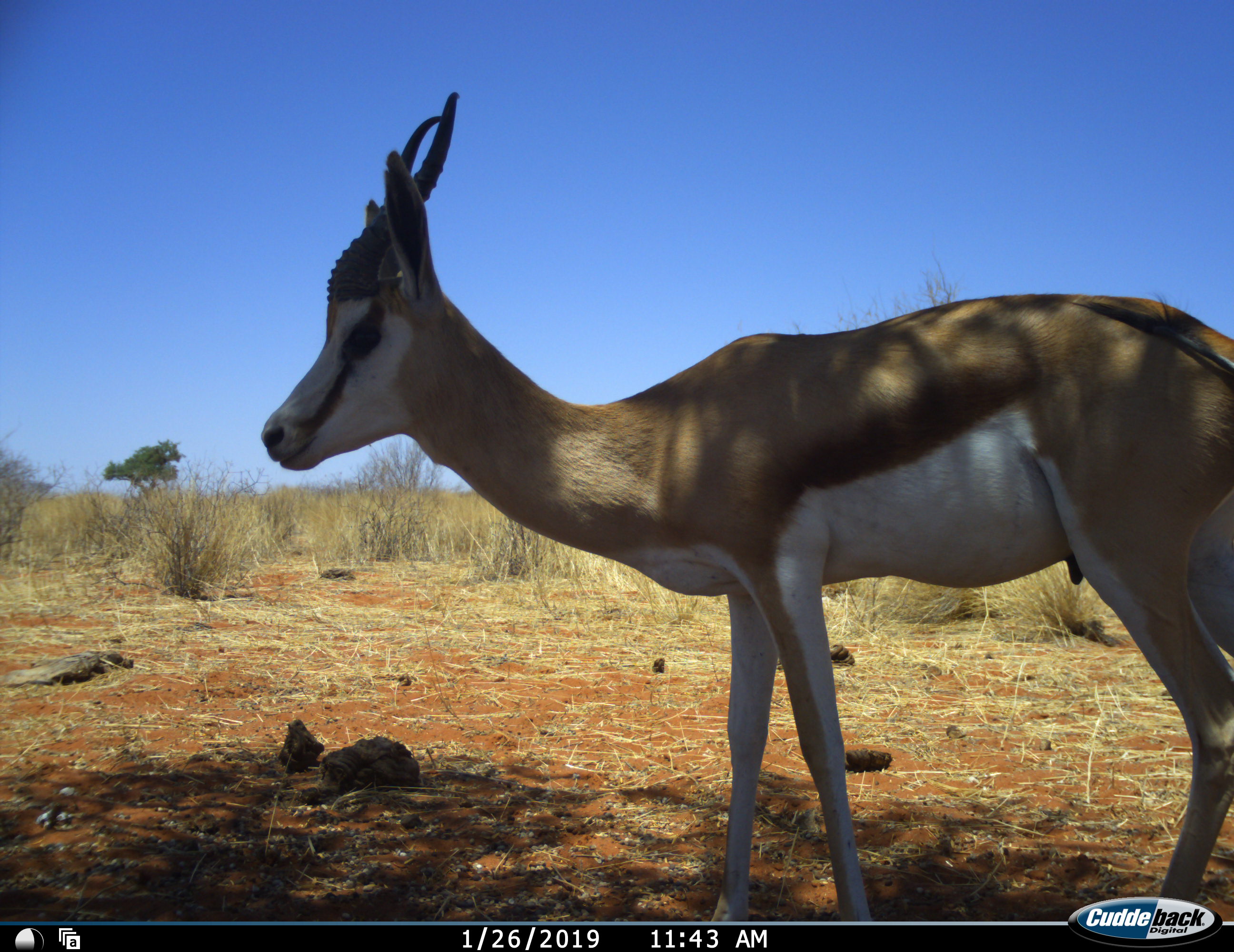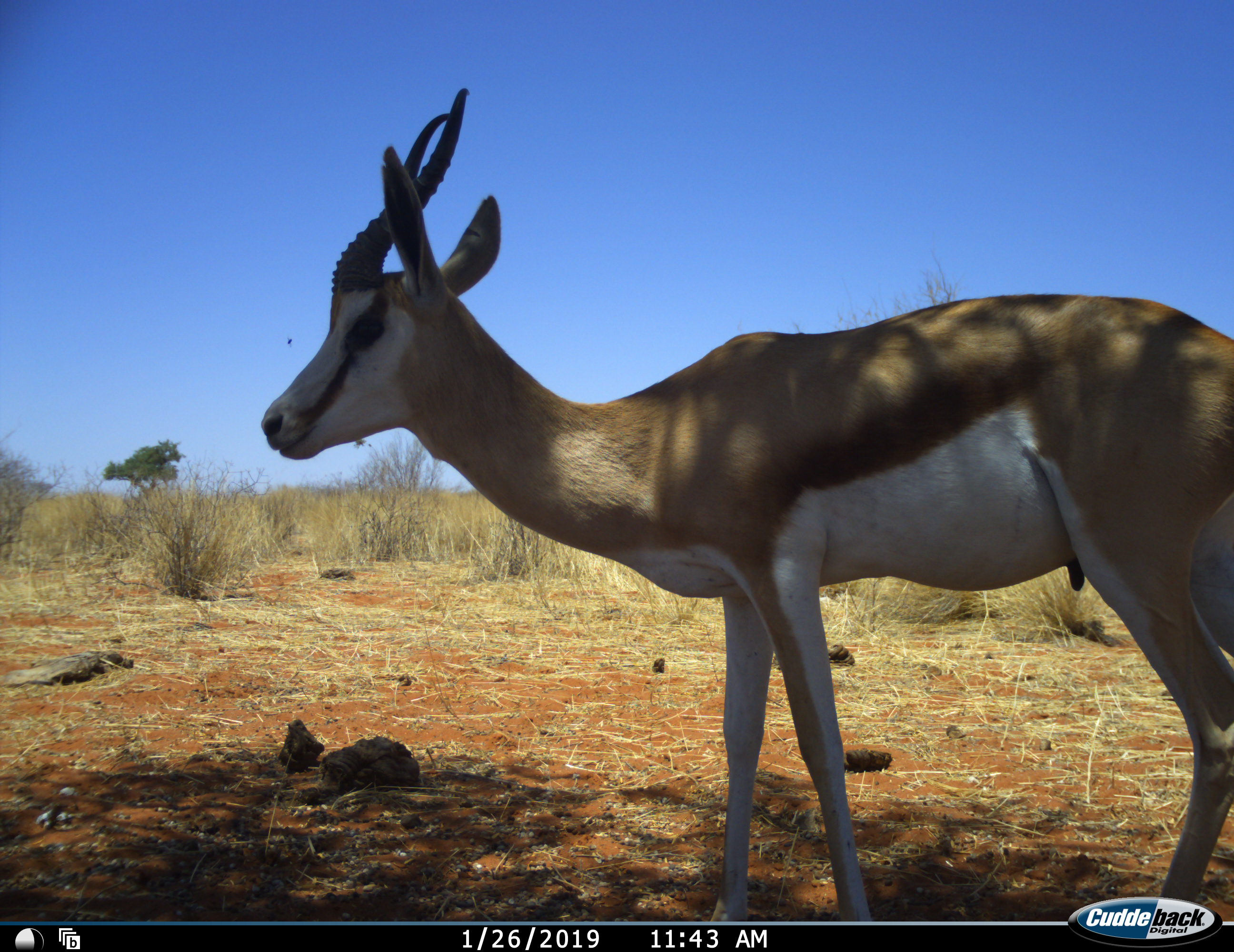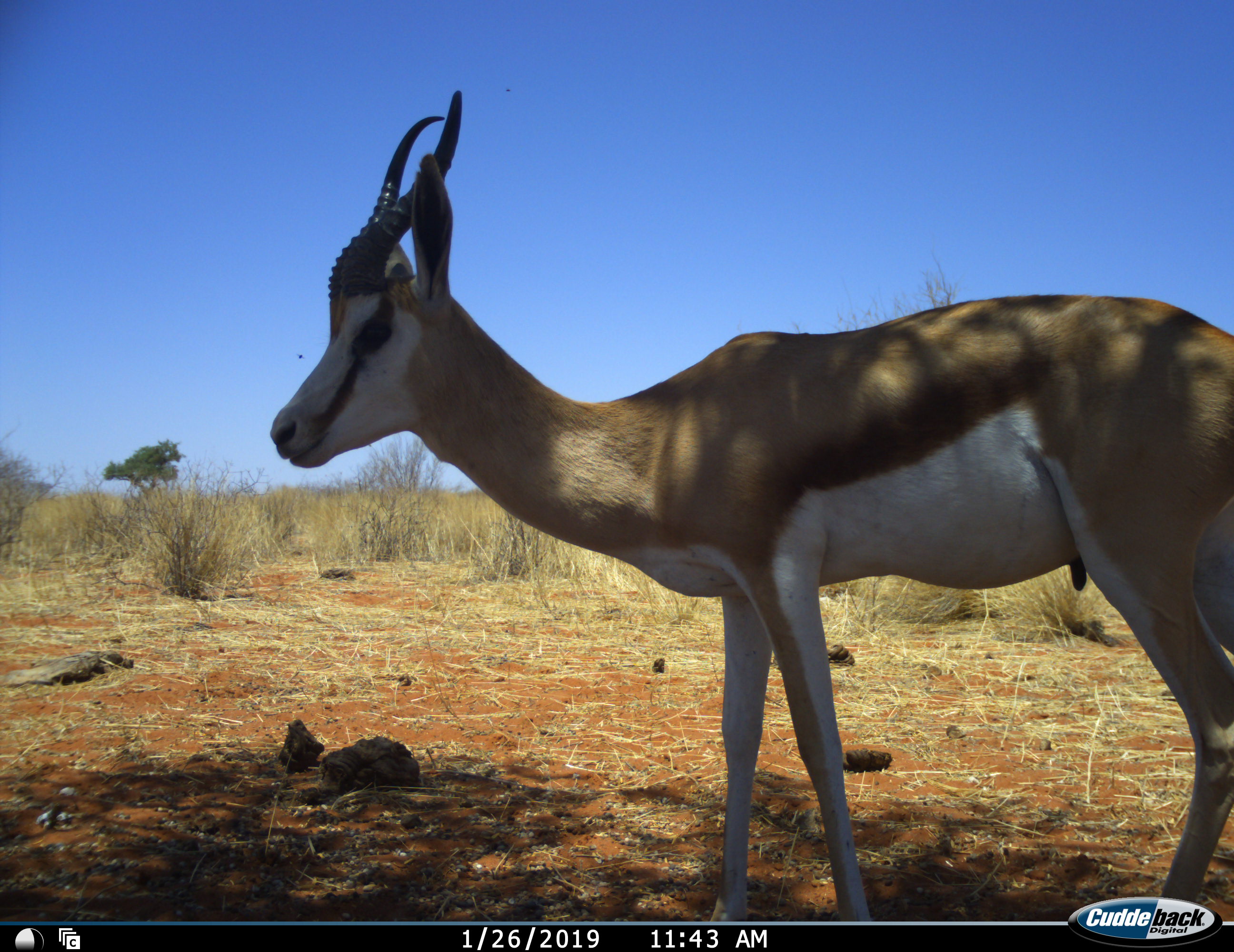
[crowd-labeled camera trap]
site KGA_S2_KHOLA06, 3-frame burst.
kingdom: Animalia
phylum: Chordata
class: Mammalia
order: Artiodactyla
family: Bovidae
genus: Antidorcas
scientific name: Antidorcas marsupialis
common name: springbok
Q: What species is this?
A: Springbok (Antidorcas marsupialis).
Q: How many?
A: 1.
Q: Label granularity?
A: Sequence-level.